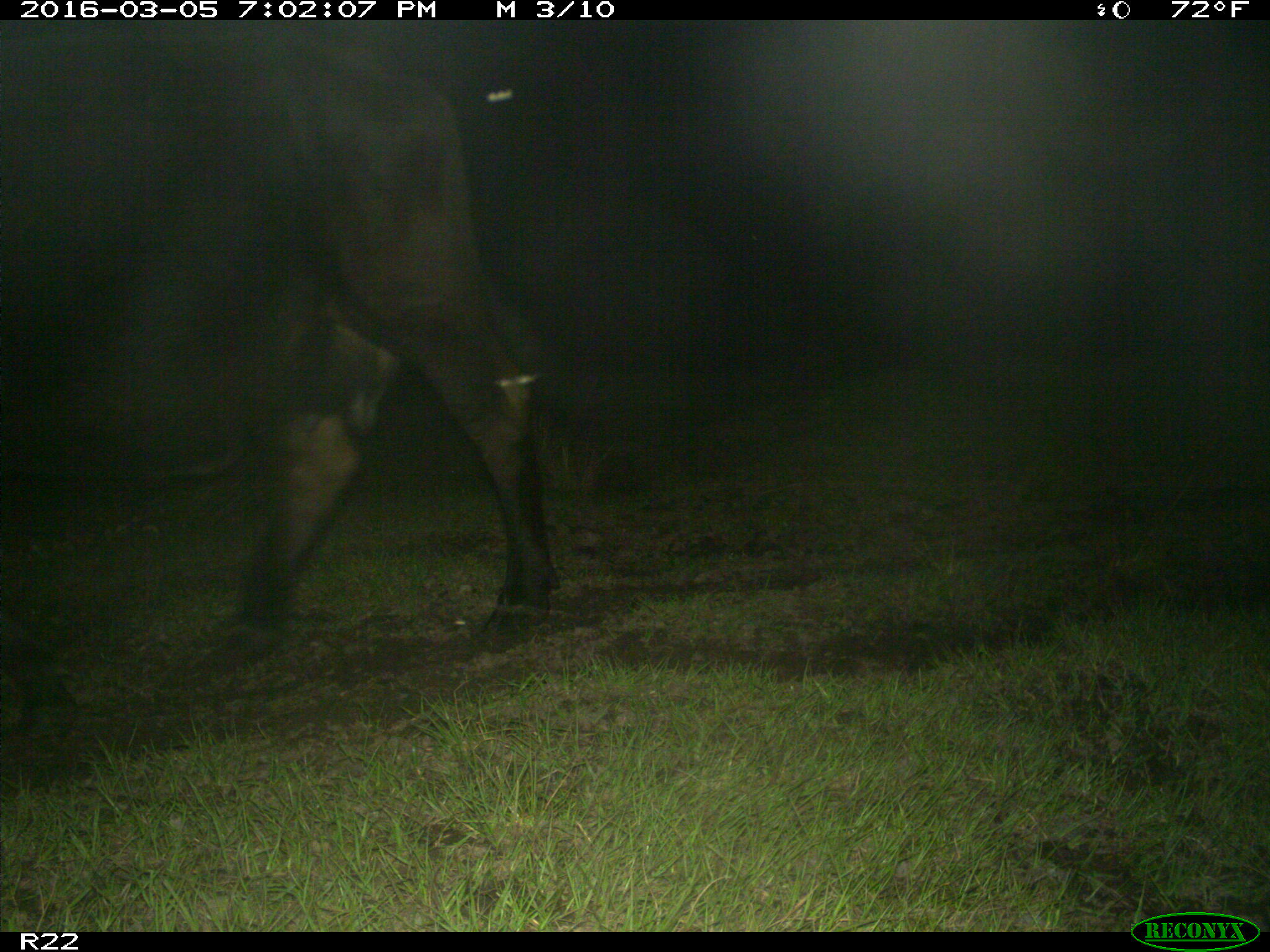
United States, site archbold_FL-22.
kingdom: Animalia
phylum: Chordata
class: Mammalia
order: Artiodactyla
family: Bovidae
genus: Bos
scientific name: Bos taurus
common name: domestic cow